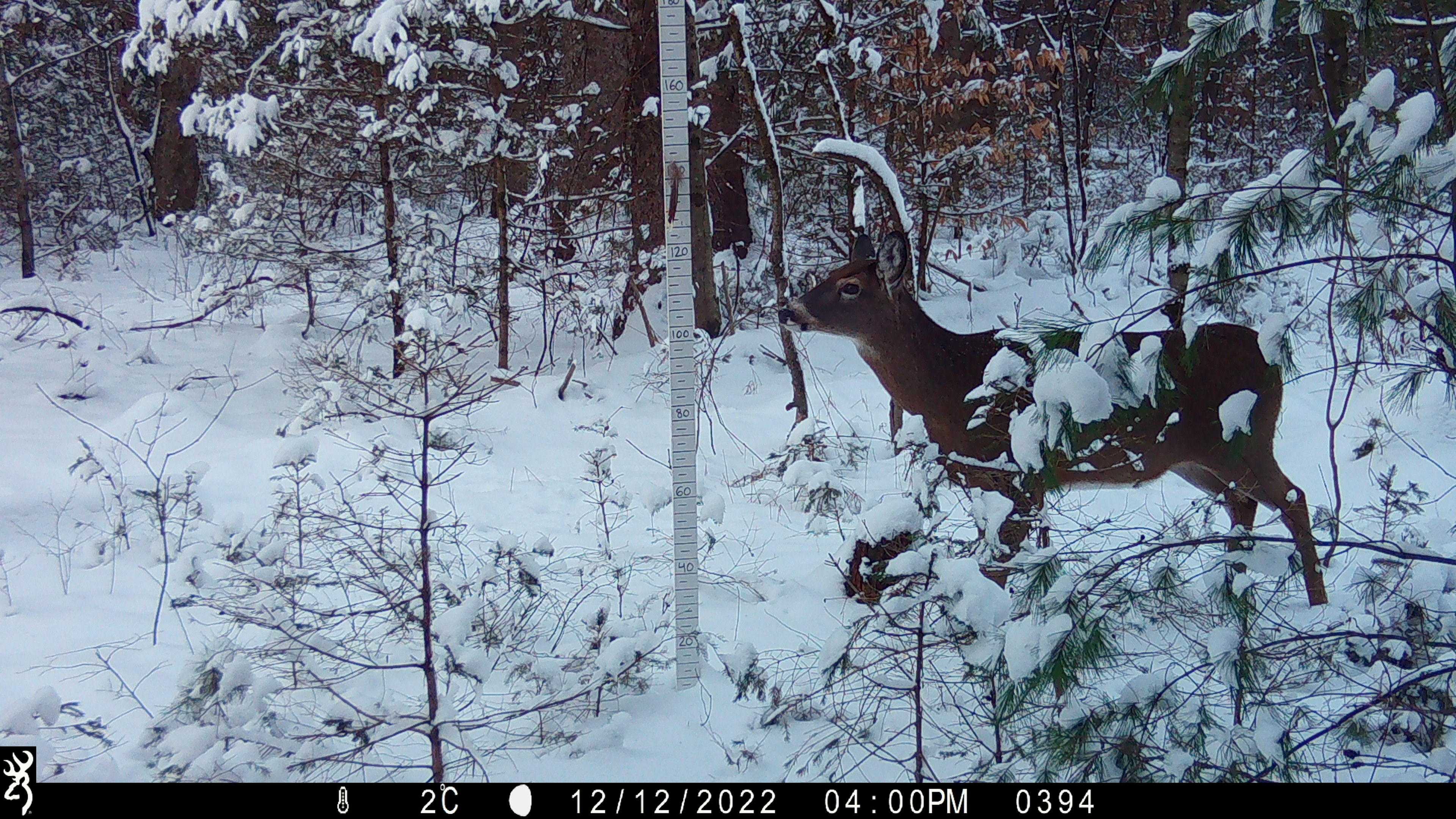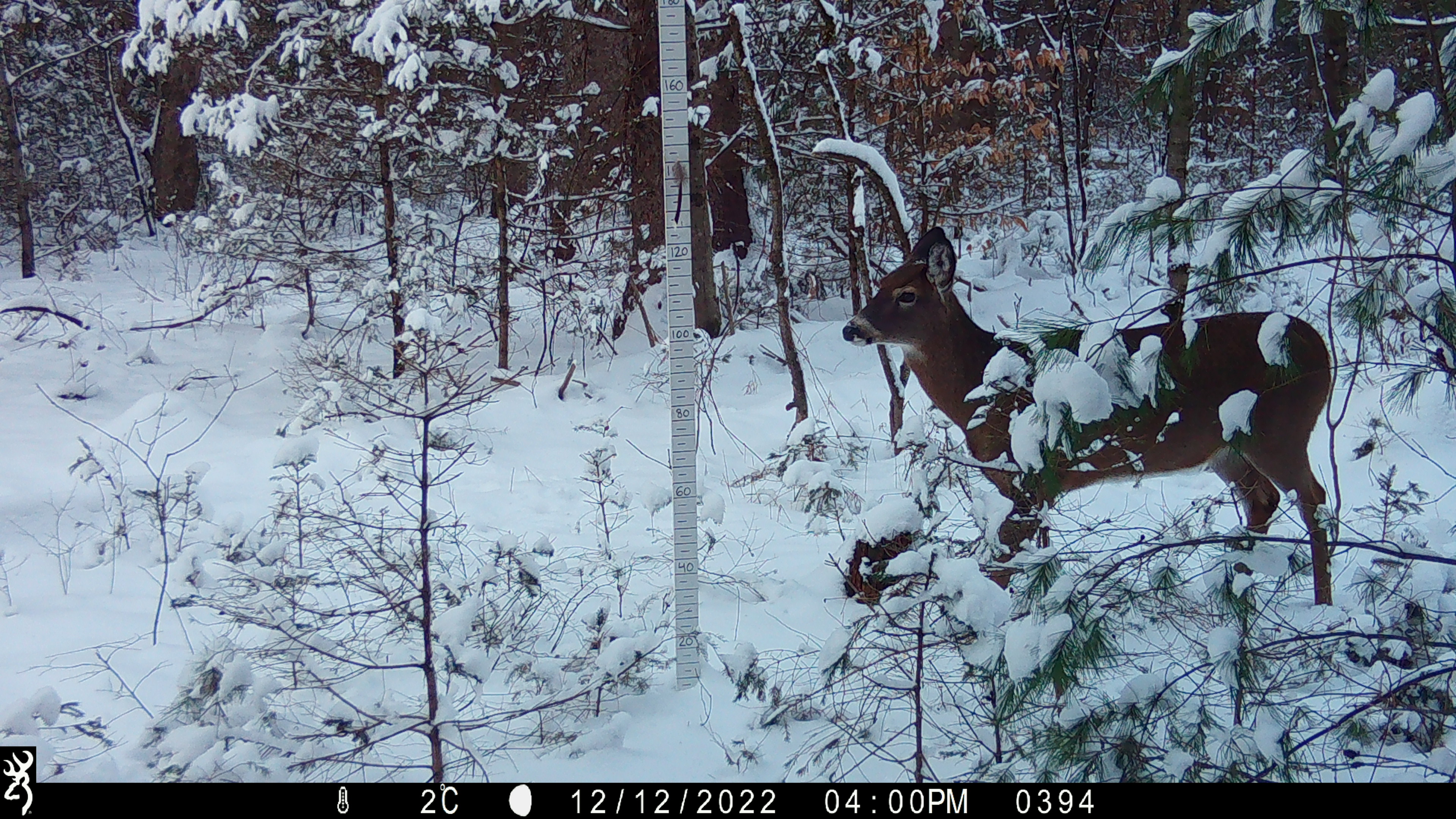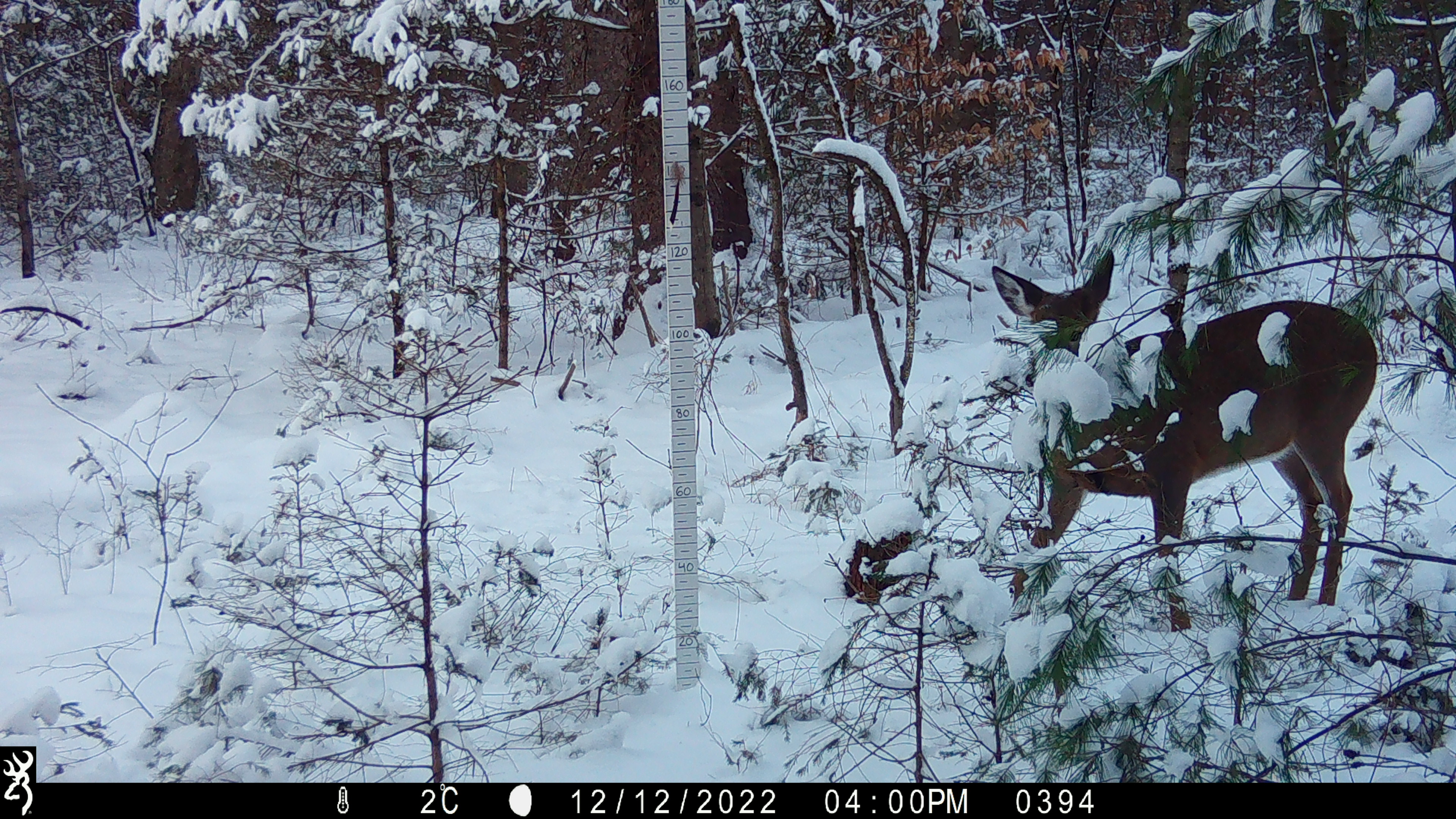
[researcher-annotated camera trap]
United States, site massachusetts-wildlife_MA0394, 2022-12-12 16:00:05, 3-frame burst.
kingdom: Animalia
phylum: Chordata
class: Mammalia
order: Artiodactyla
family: Cervidae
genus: Odocoileus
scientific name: Odocoileus virginianus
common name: white-tailed deer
White-tailed deer (Odocoileus virginianus).